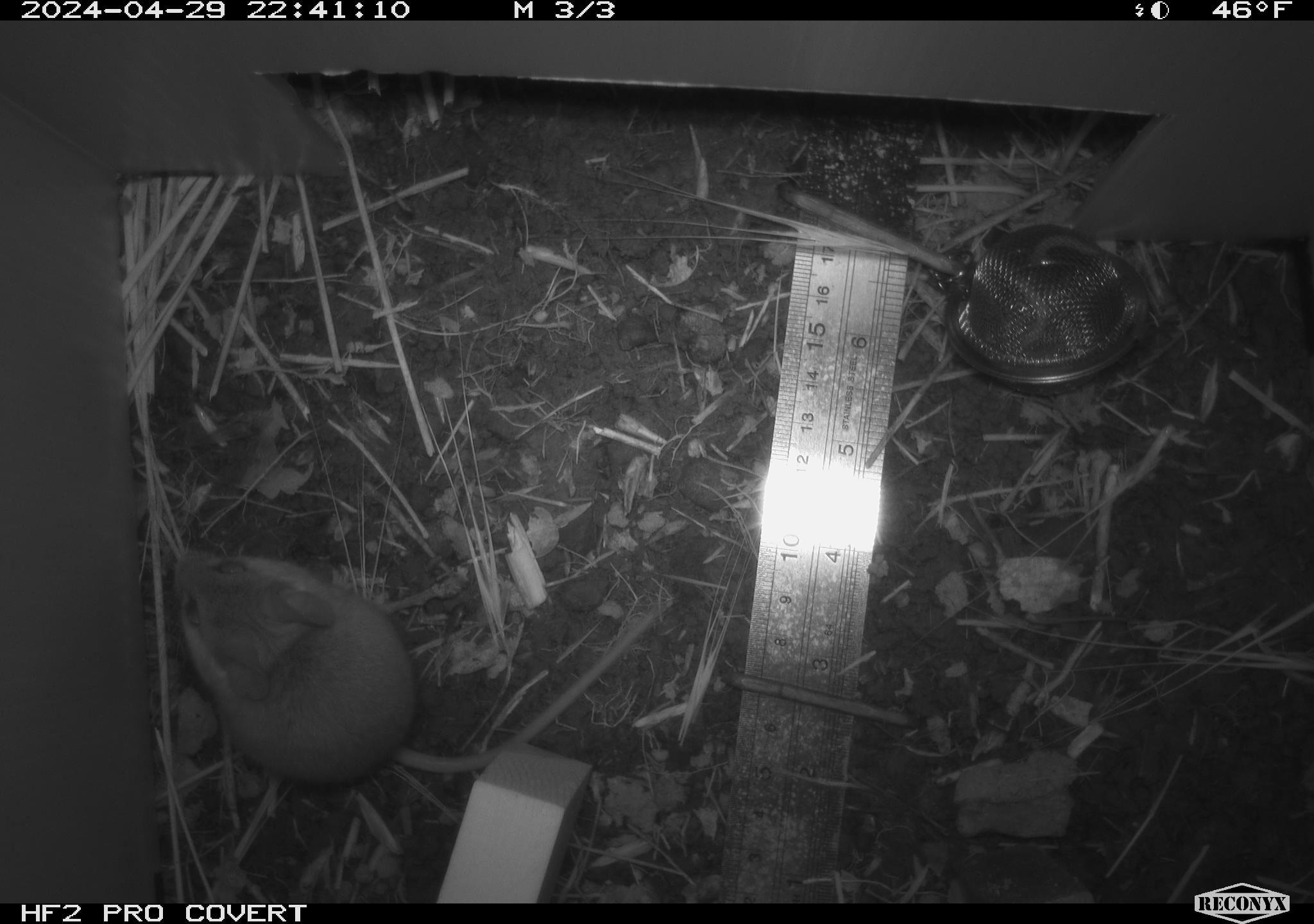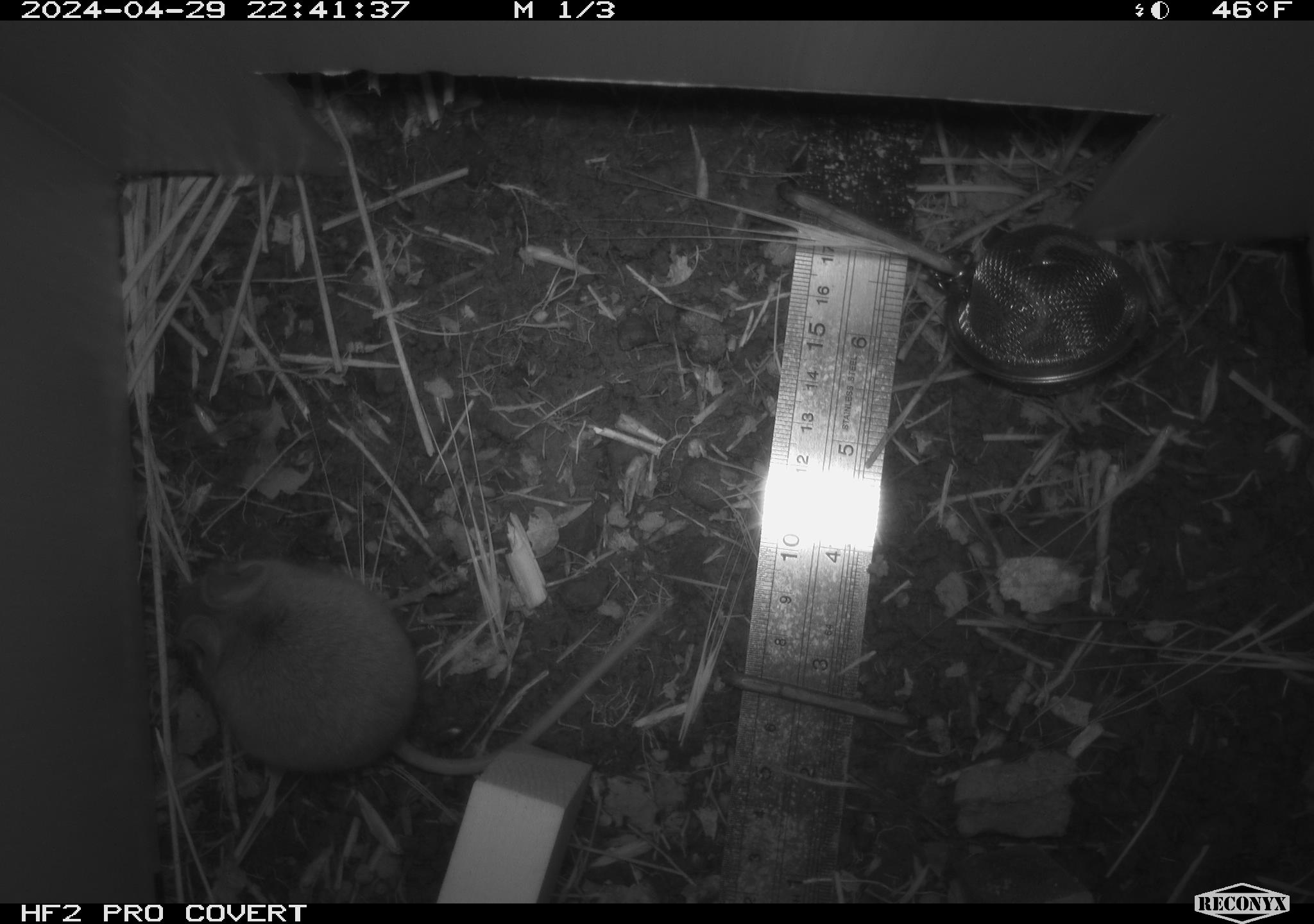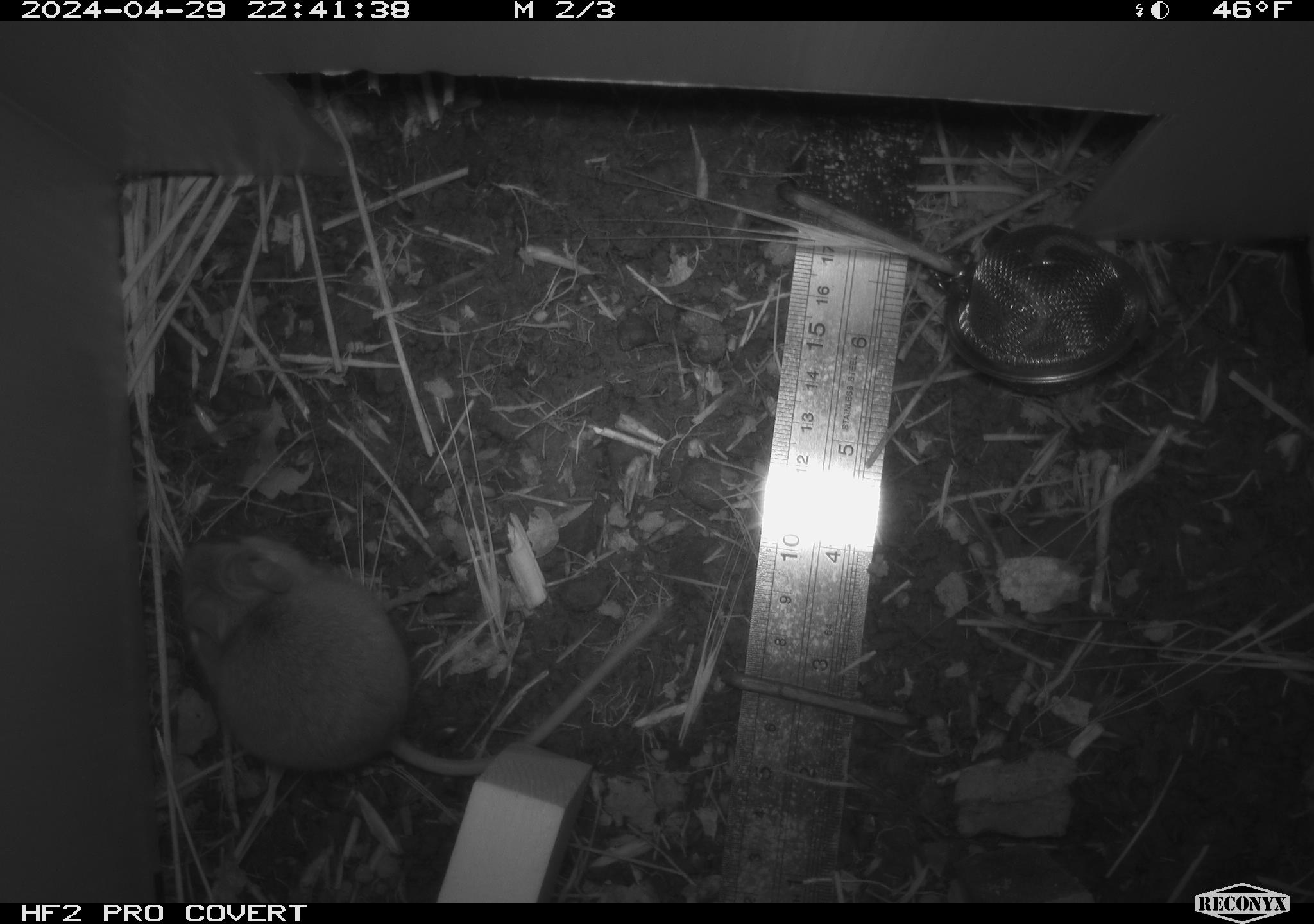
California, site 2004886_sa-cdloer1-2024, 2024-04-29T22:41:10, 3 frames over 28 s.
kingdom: Animalia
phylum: Chordata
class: Mammalia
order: Rodentia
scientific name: Rodentia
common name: mouse species